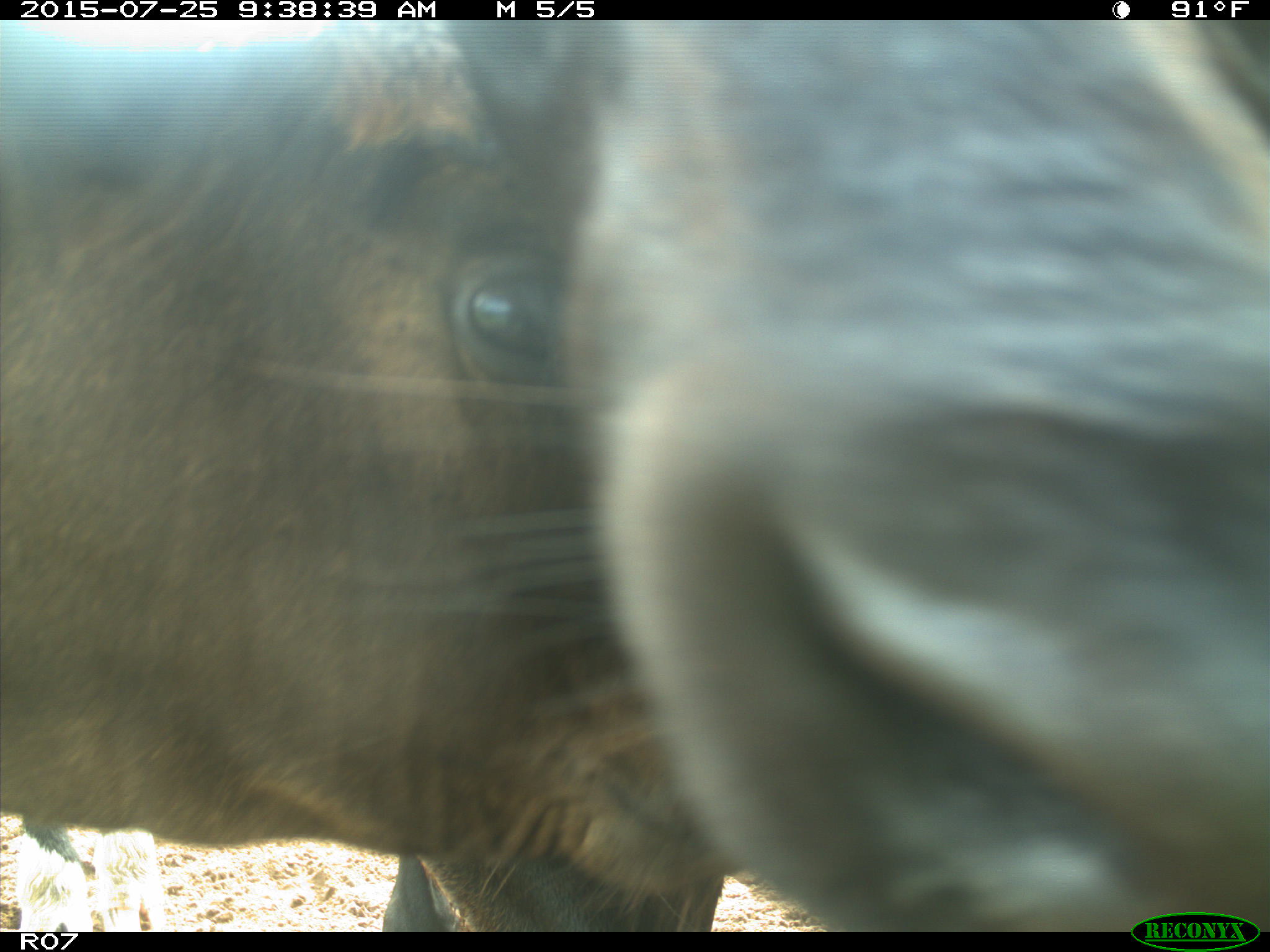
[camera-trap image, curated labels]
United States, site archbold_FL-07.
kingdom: Animalia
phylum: Chordata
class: Mammalia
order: Artiodactyla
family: Bovidae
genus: Bos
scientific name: Bos taurus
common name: domestic cow